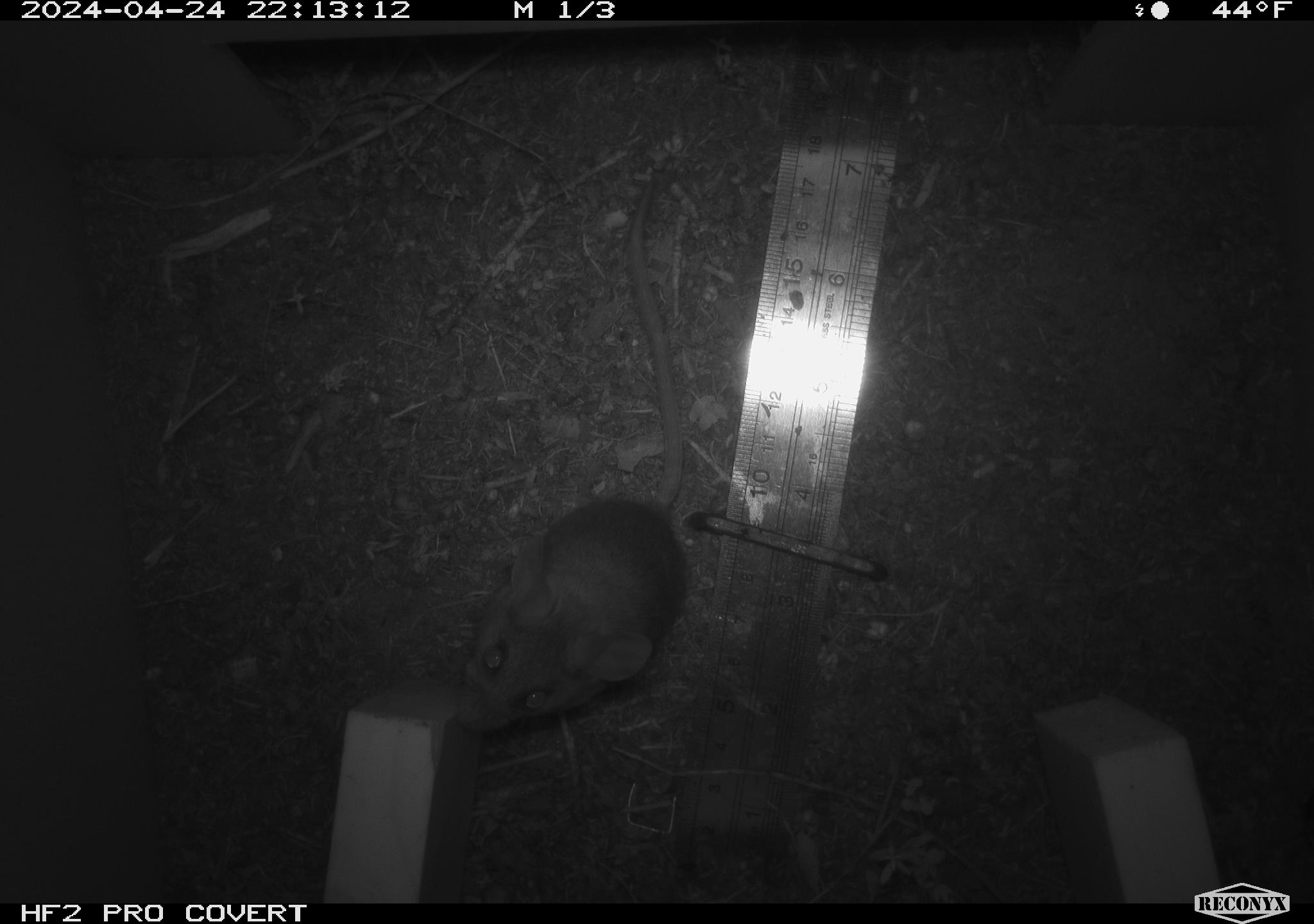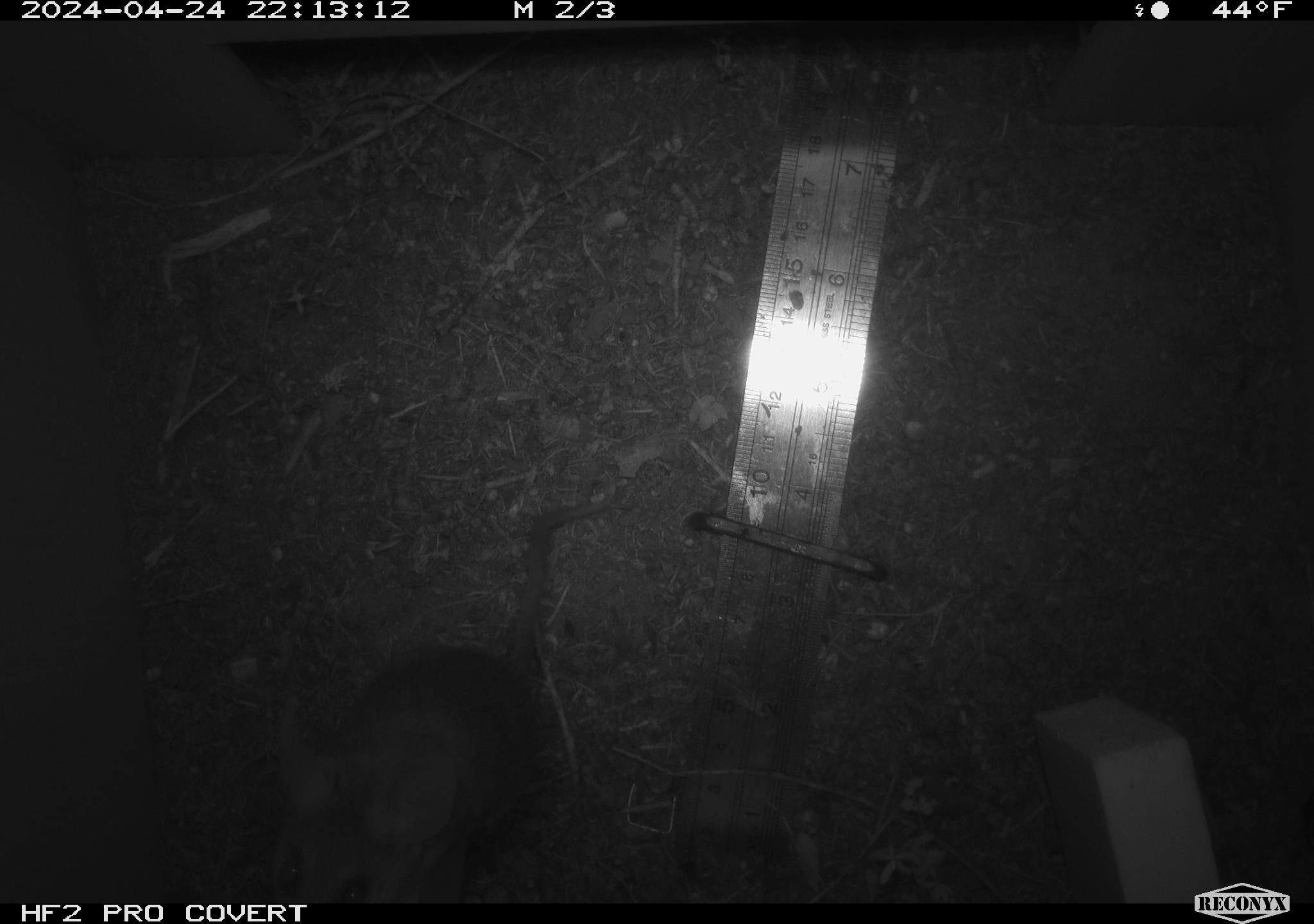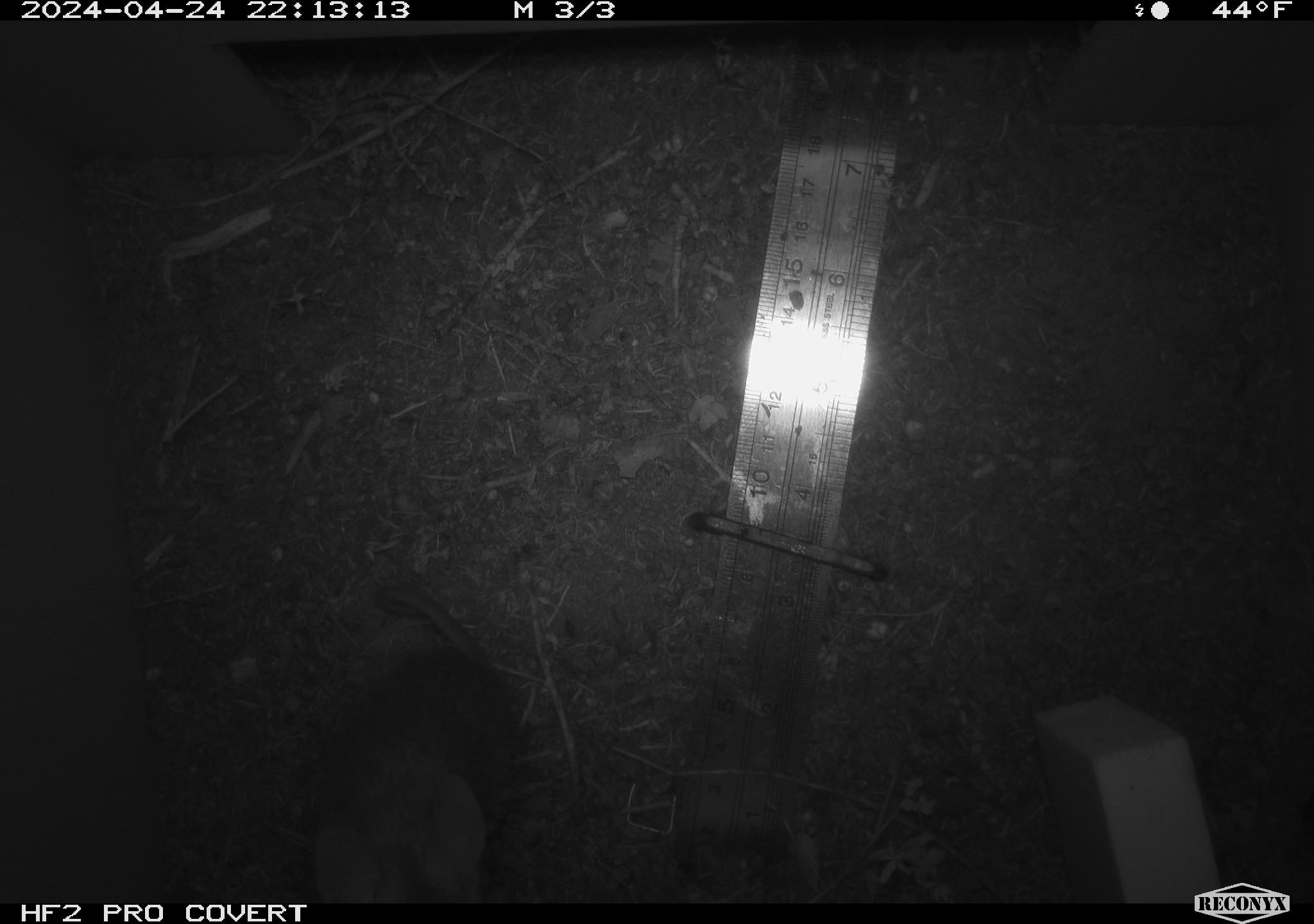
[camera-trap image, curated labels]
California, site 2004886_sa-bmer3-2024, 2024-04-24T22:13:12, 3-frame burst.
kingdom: Animalia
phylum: Chordata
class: Mammalia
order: Rodentia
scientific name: Rodentia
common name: mouse species